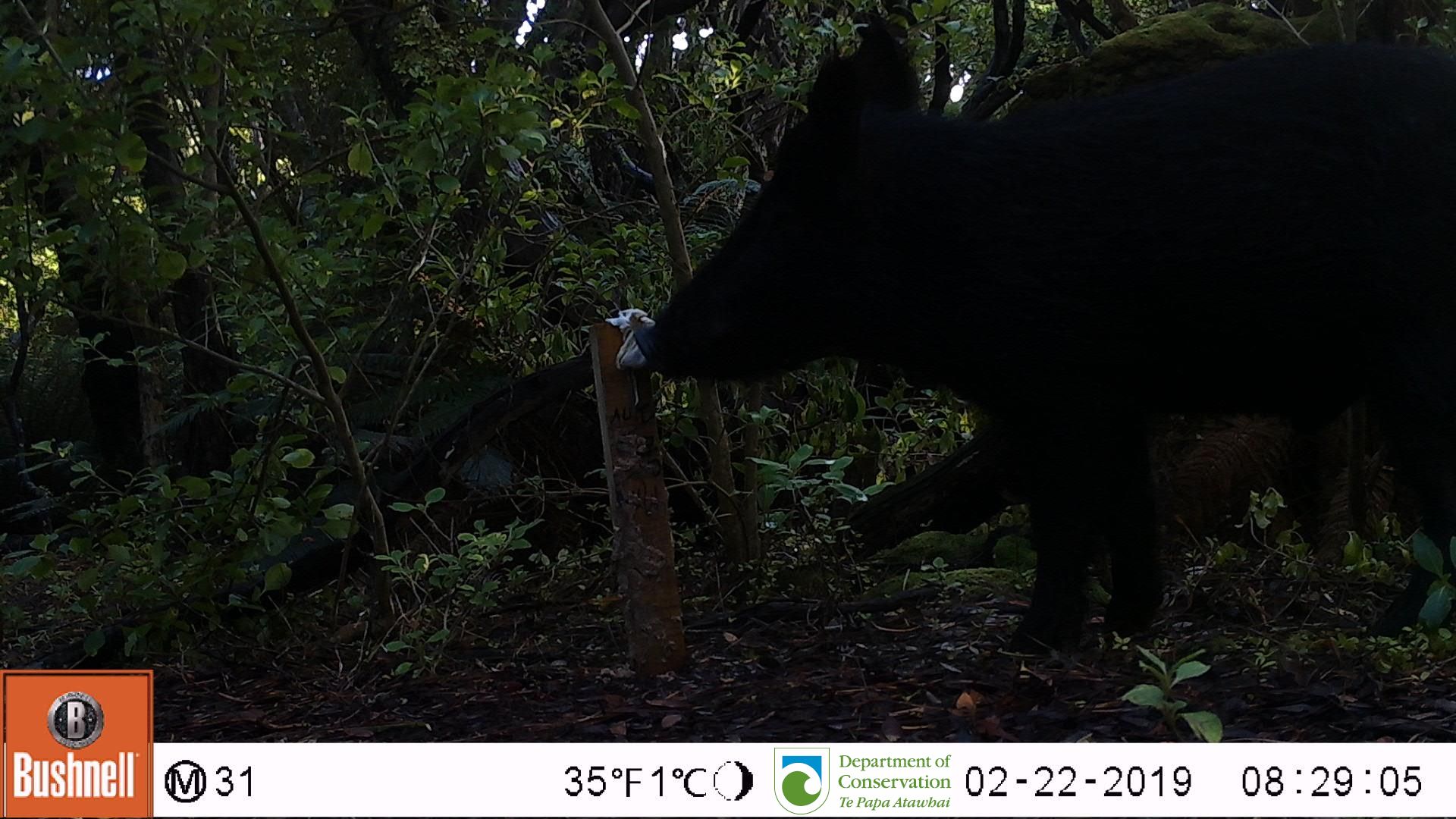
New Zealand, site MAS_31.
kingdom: Animalia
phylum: Chordata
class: Mammalia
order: Artiodactyla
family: Suidae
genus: Sus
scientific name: Sus scrofa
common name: pig